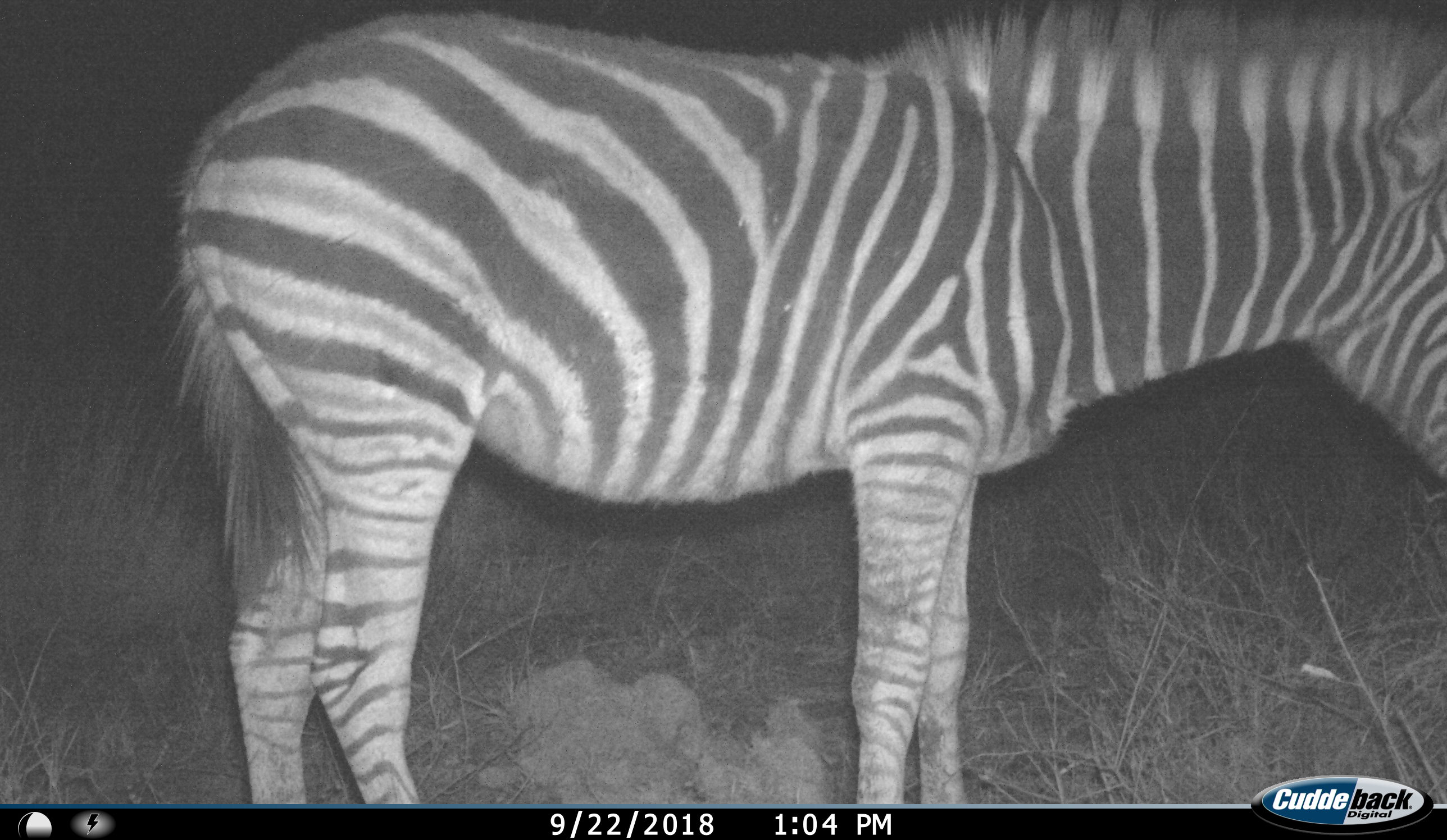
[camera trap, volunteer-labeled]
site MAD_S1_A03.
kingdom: Animalia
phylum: Chordata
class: Mammalia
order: Perissodactyla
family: Equidae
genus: Equus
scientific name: Equus quagga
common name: plains zebra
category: zebraplains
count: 1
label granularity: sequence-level